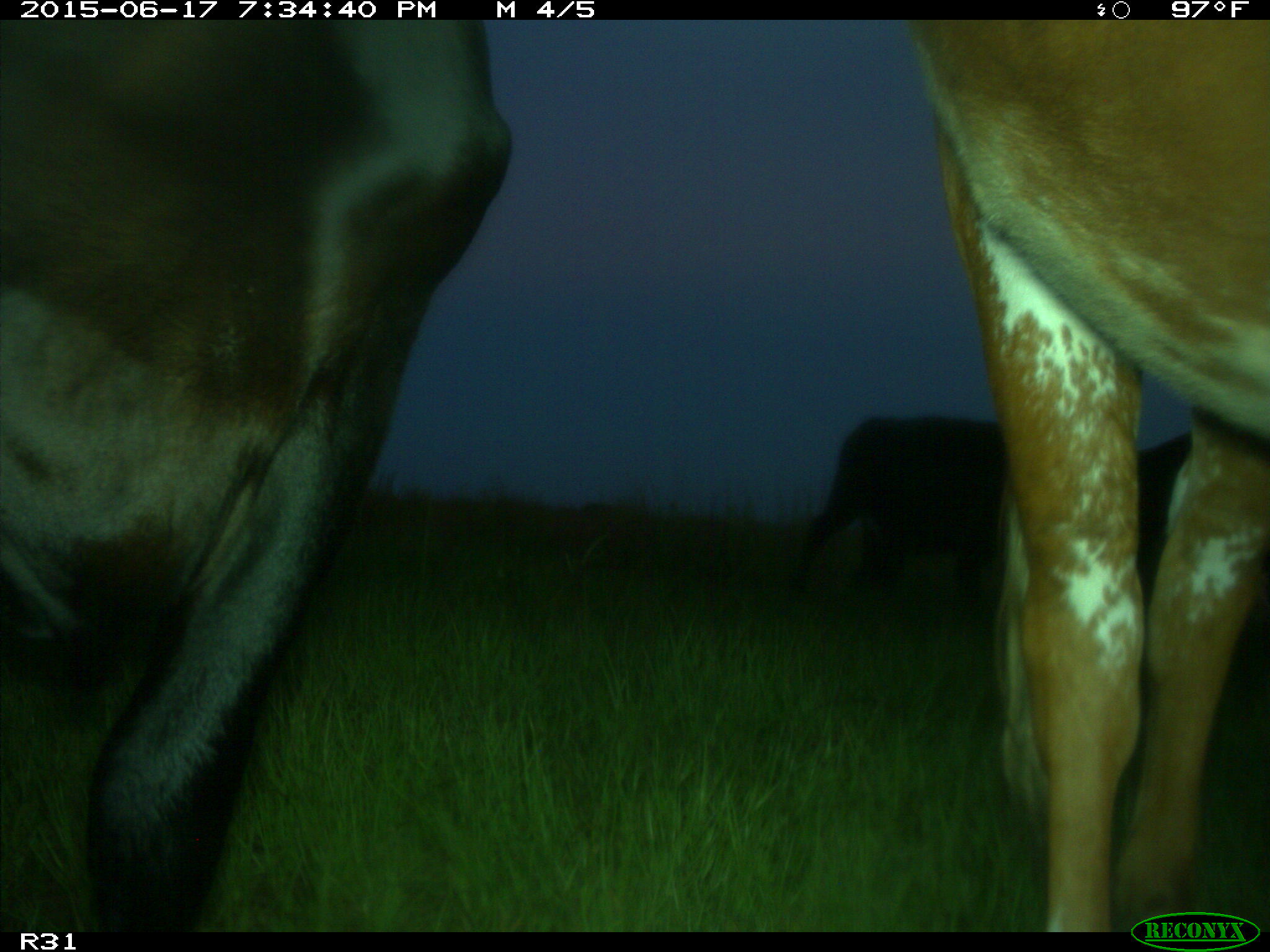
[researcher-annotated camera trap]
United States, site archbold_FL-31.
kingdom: Animalia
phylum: Chordata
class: Mammalia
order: Artiodactyla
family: Bovidae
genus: Bos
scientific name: Bos taurus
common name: domestic cow